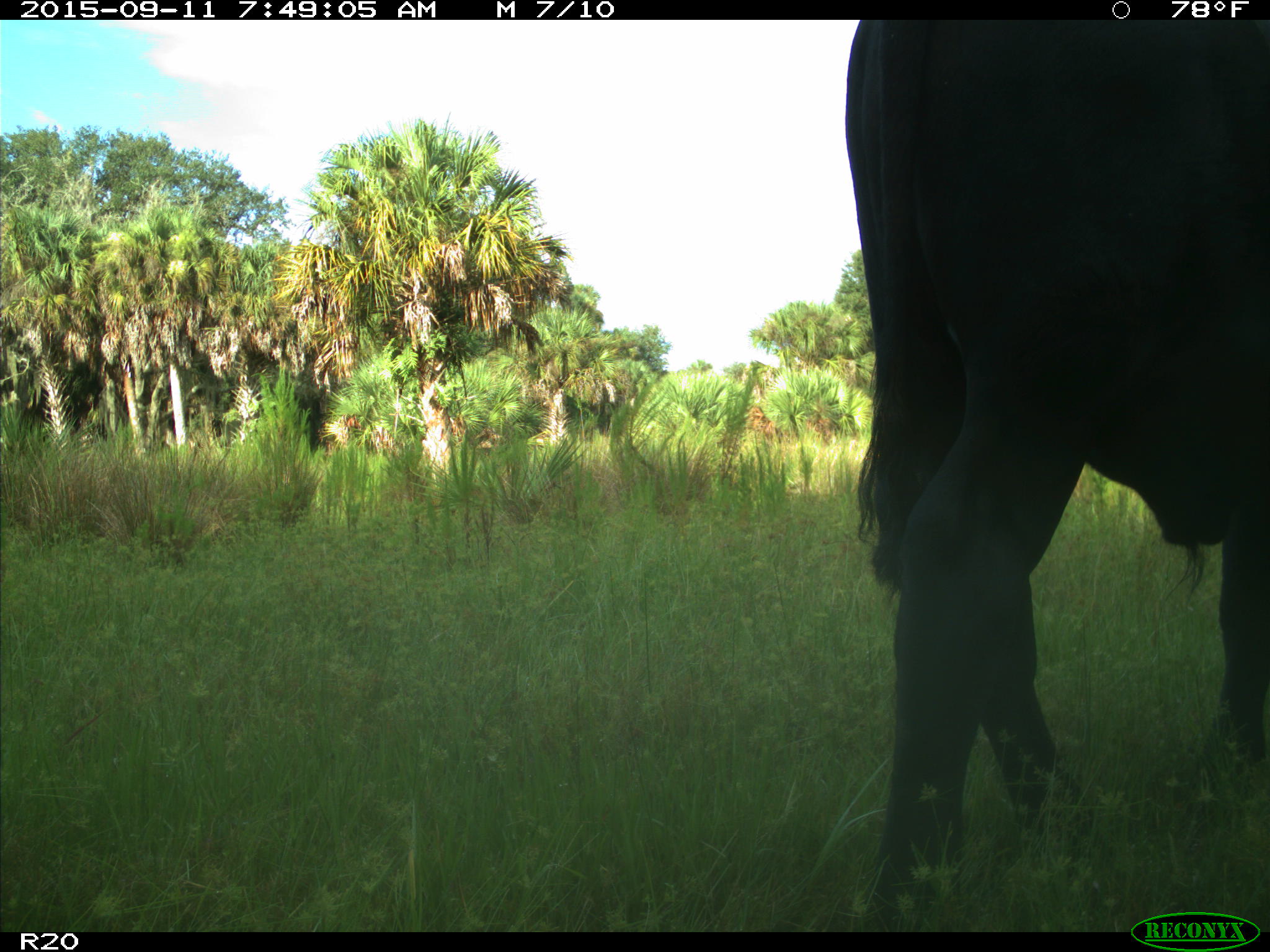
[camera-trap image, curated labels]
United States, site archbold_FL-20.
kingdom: Animalia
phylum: Chordata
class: Mammalia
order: Artiodactyla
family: Bovidae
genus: Bos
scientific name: Bos taurus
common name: domestic cow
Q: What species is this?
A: Bos taurus (domestic cow).